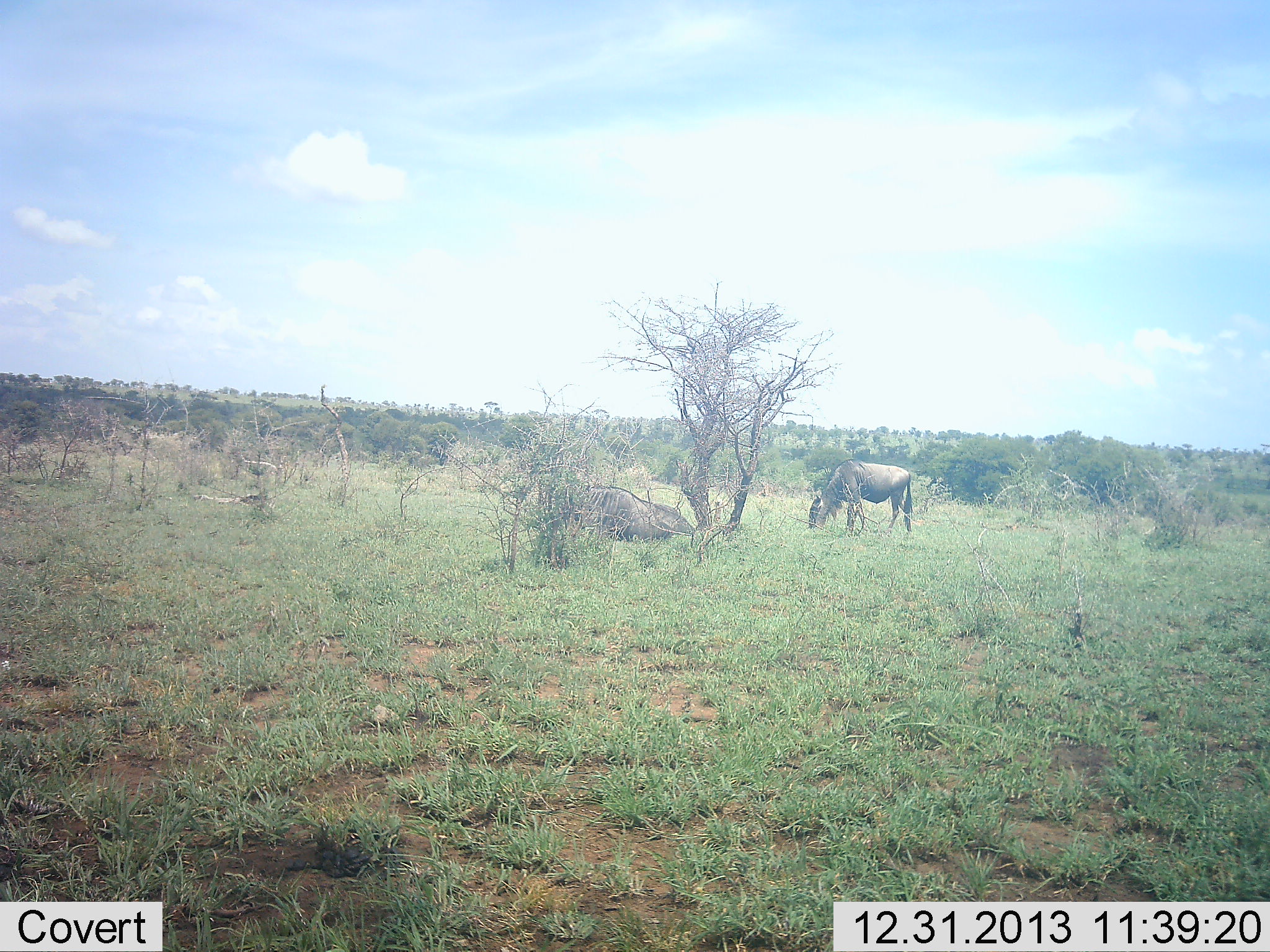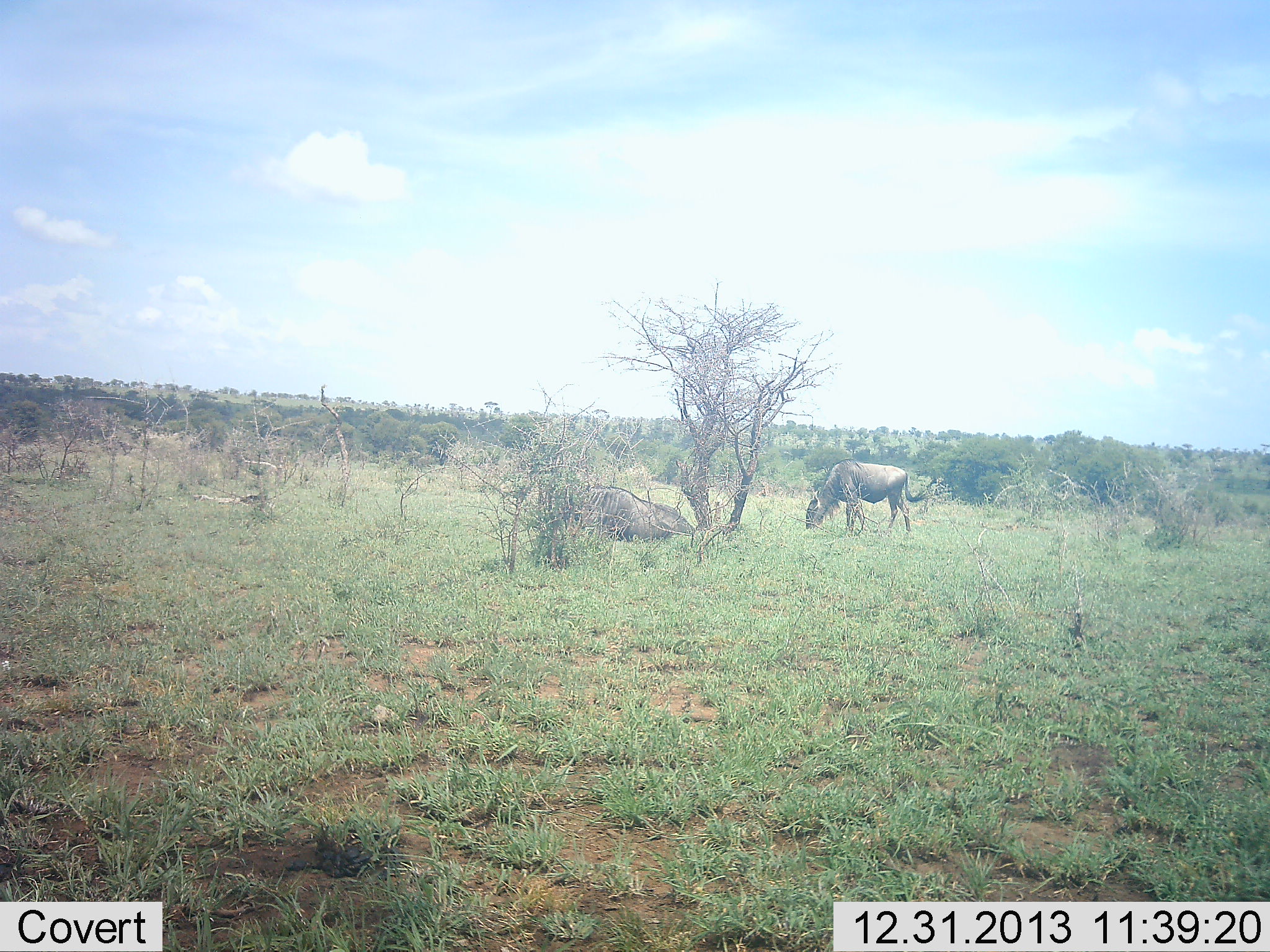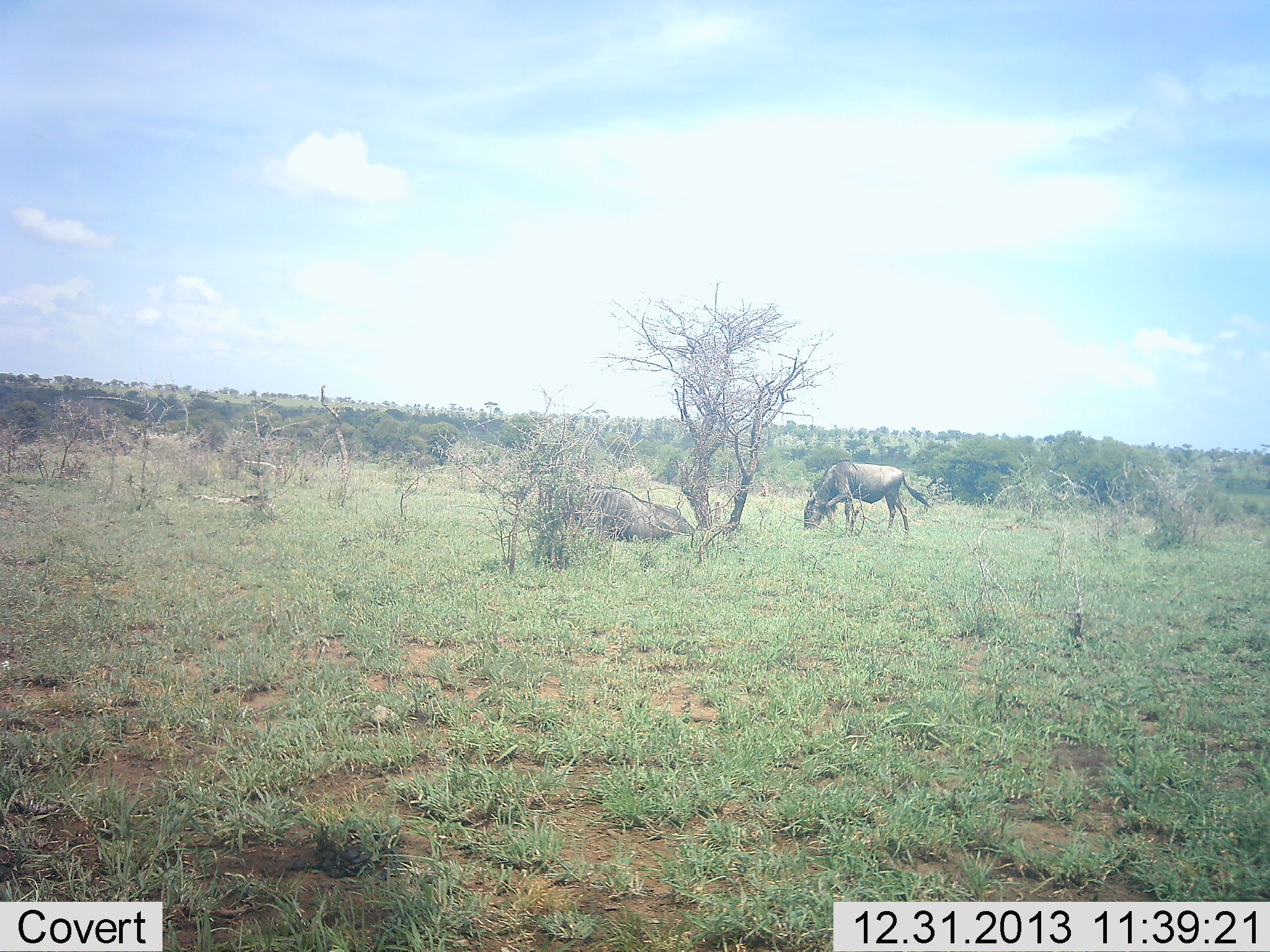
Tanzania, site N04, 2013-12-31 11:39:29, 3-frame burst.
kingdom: Animalia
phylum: Chordata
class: Mammalia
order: Artiodactyla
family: Bovidae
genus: Connochaetes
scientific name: Connochaetes taurinus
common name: blue wildebeest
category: wildebeest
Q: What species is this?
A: Wildebeest (blue wildebeest) (Connochaetes taurinus).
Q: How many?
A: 1.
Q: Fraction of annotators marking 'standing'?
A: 30%.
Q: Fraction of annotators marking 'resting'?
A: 40%.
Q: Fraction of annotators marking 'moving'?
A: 0%.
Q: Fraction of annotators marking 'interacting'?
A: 0%.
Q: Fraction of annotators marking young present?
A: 0%.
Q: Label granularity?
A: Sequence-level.